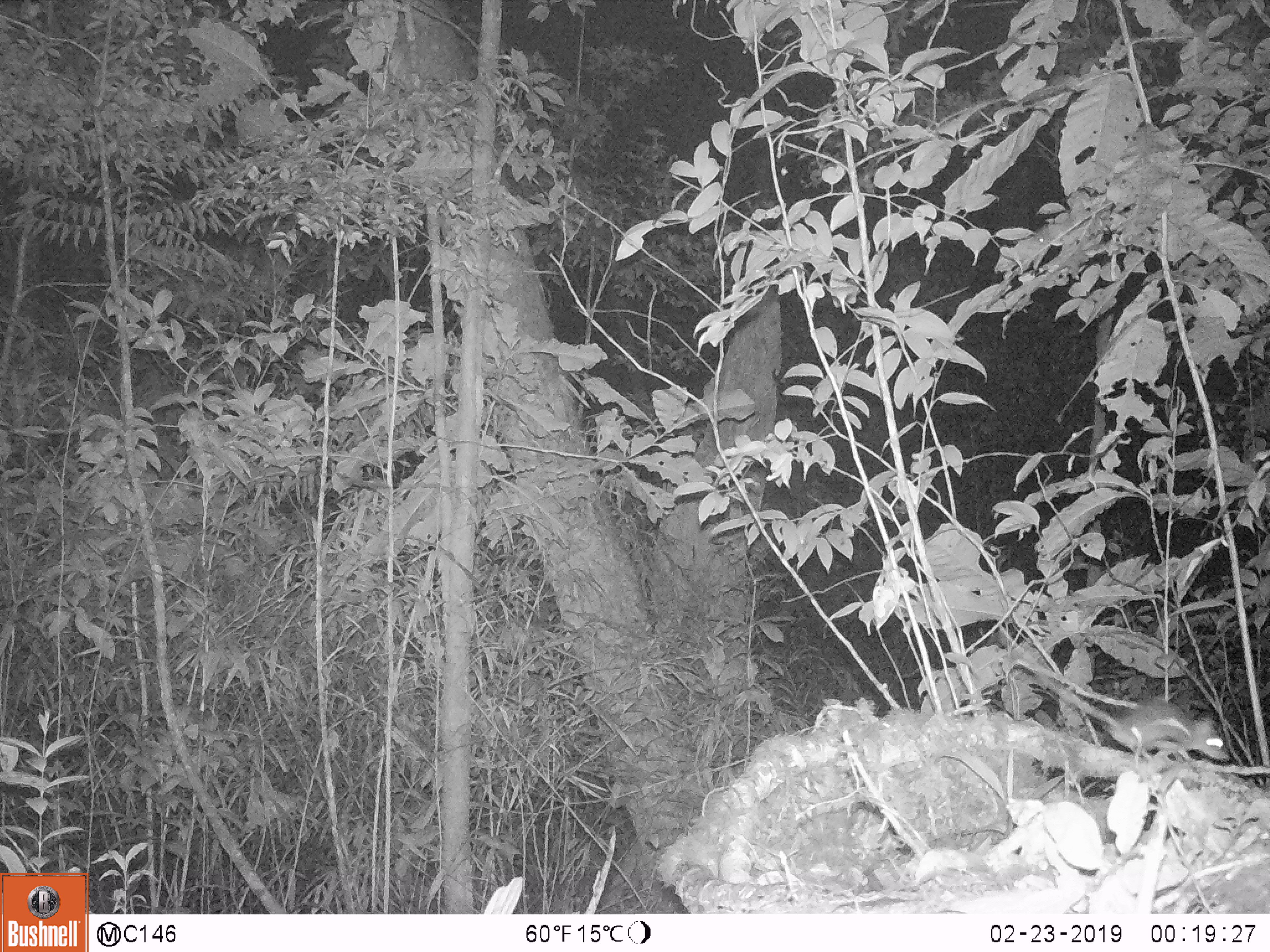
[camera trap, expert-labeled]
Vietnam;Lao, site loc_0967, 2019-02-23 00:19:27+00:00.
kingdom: Animalia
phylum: Chordata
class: Mammalia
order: Rodentia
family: Muridae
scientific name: Muridae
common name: old-world mice and rats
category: unidentified murid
Unidentified murid (old-world mice and rats) (Muridae). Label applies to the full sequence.